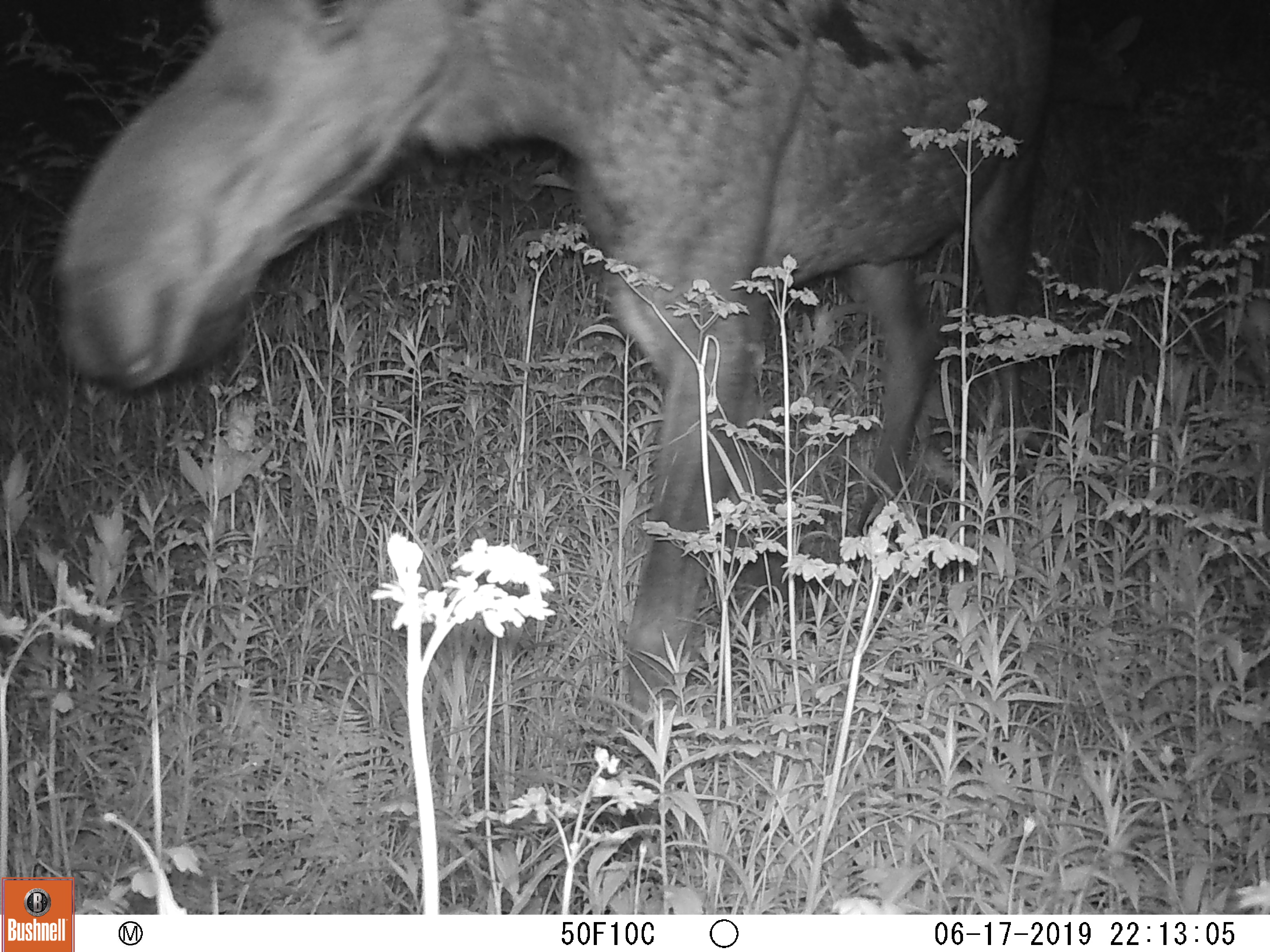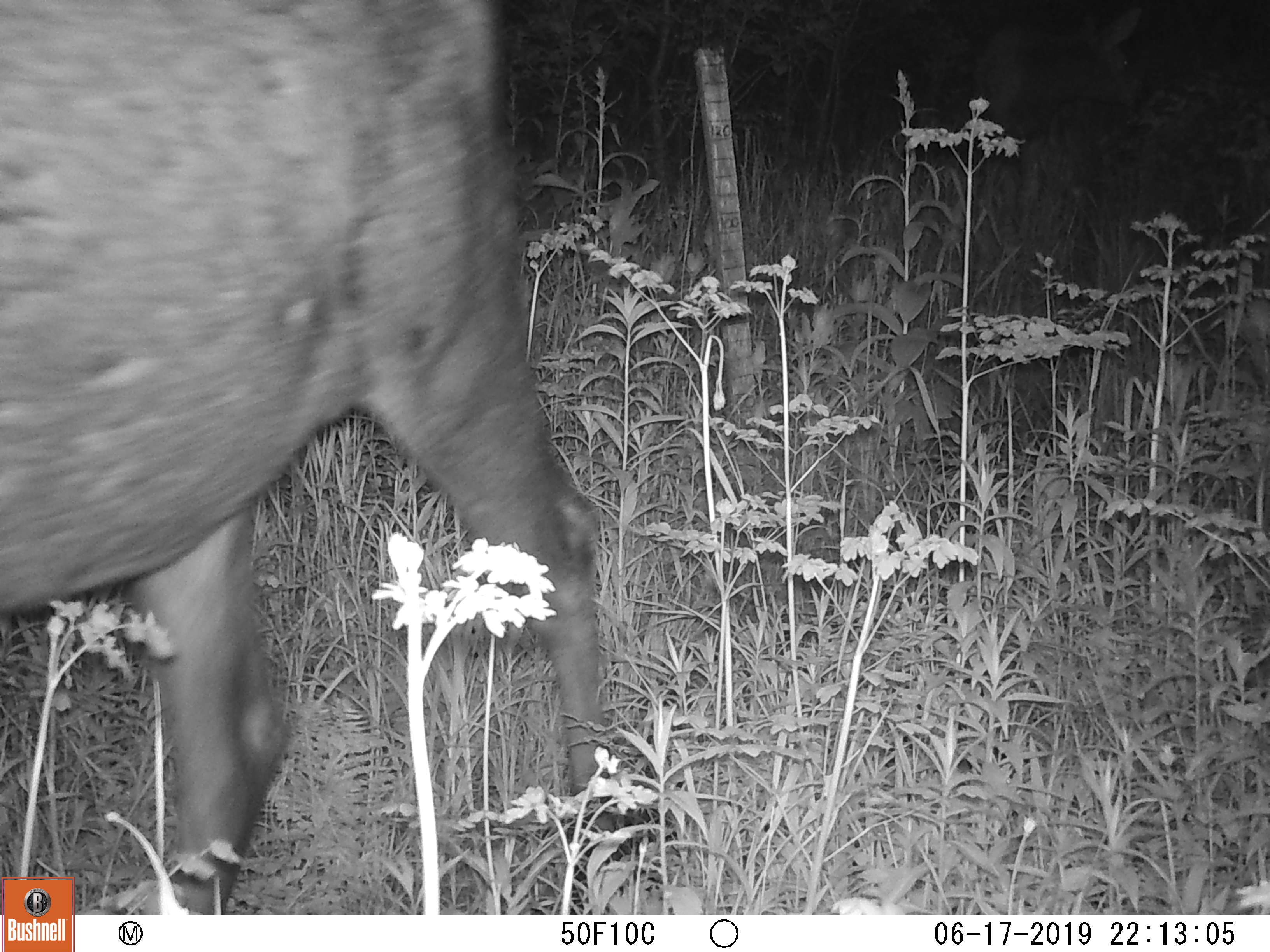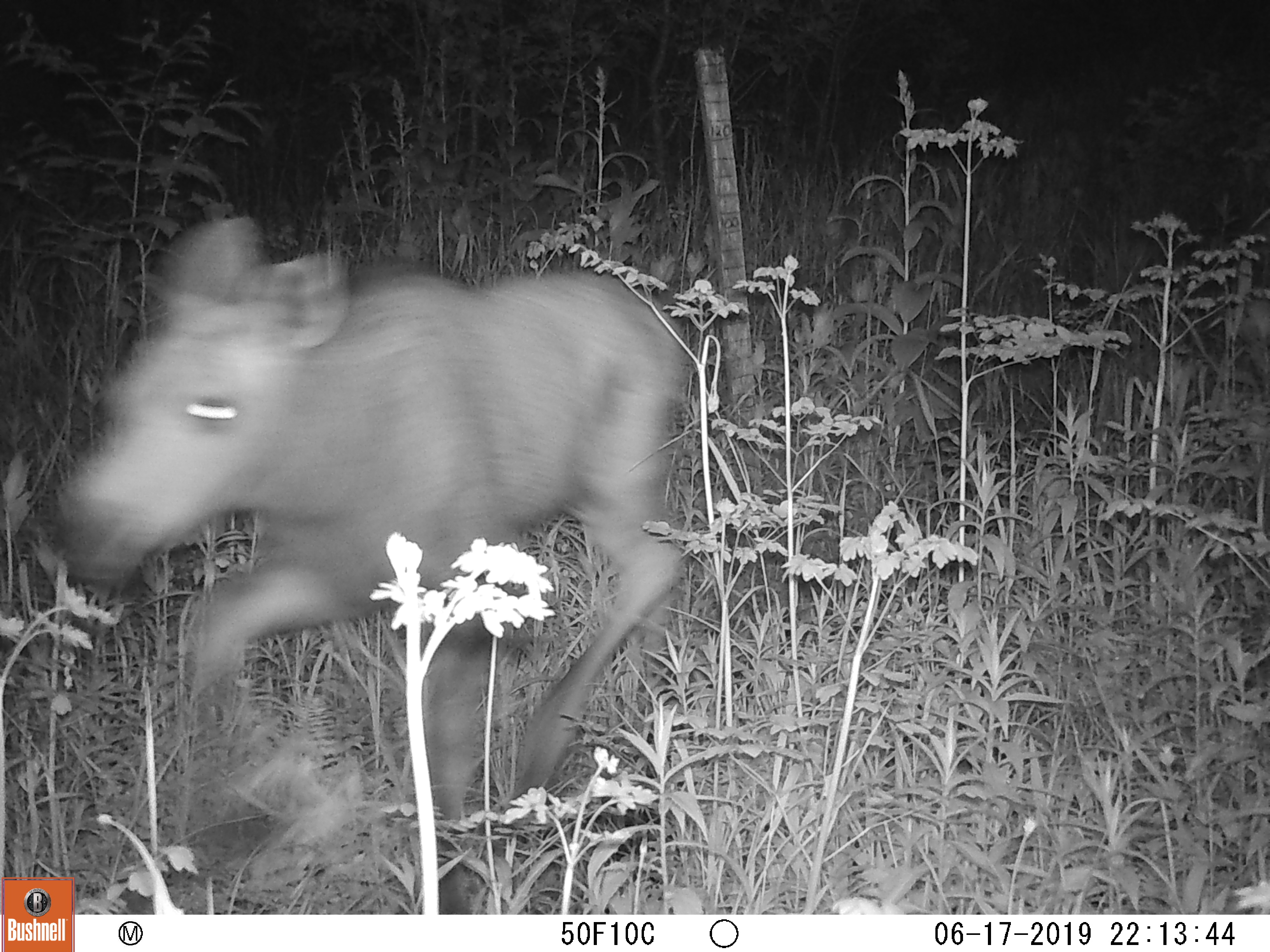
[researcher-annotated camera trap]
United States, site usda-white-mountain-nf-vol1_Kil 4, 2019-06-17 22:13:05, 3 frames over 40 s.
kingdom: Animalia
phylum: Chordata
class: Mammalia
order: Artiodactyla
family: Cervidae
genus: Alces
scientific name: Alces alces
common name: moose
Moose (Alces alces).